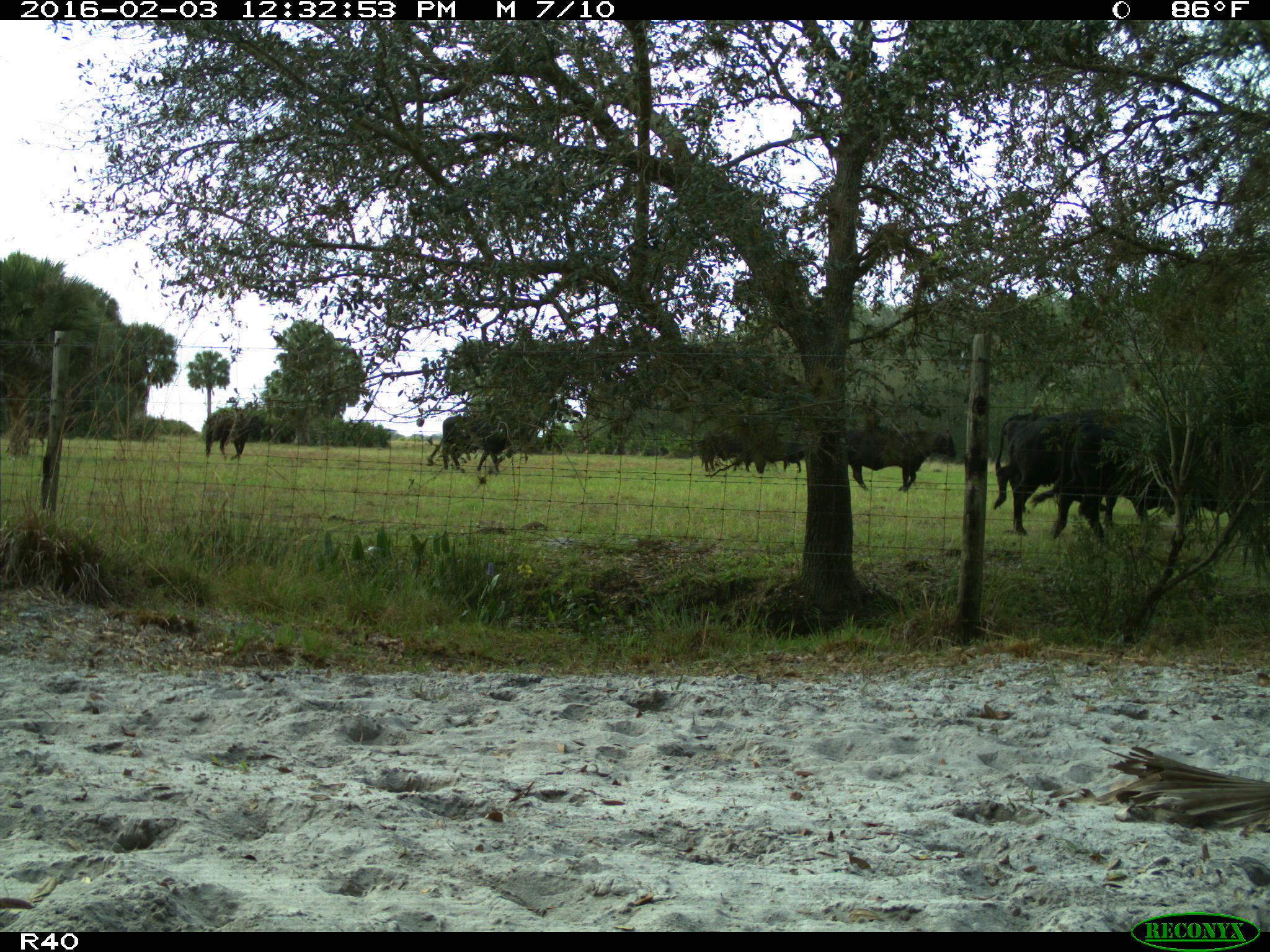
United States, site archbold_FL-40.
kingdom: Animalia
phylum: Chordata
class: Mammalia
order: Artiodactyla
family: Bovidae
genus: Bos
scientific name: Bos taurus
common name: domestic cow